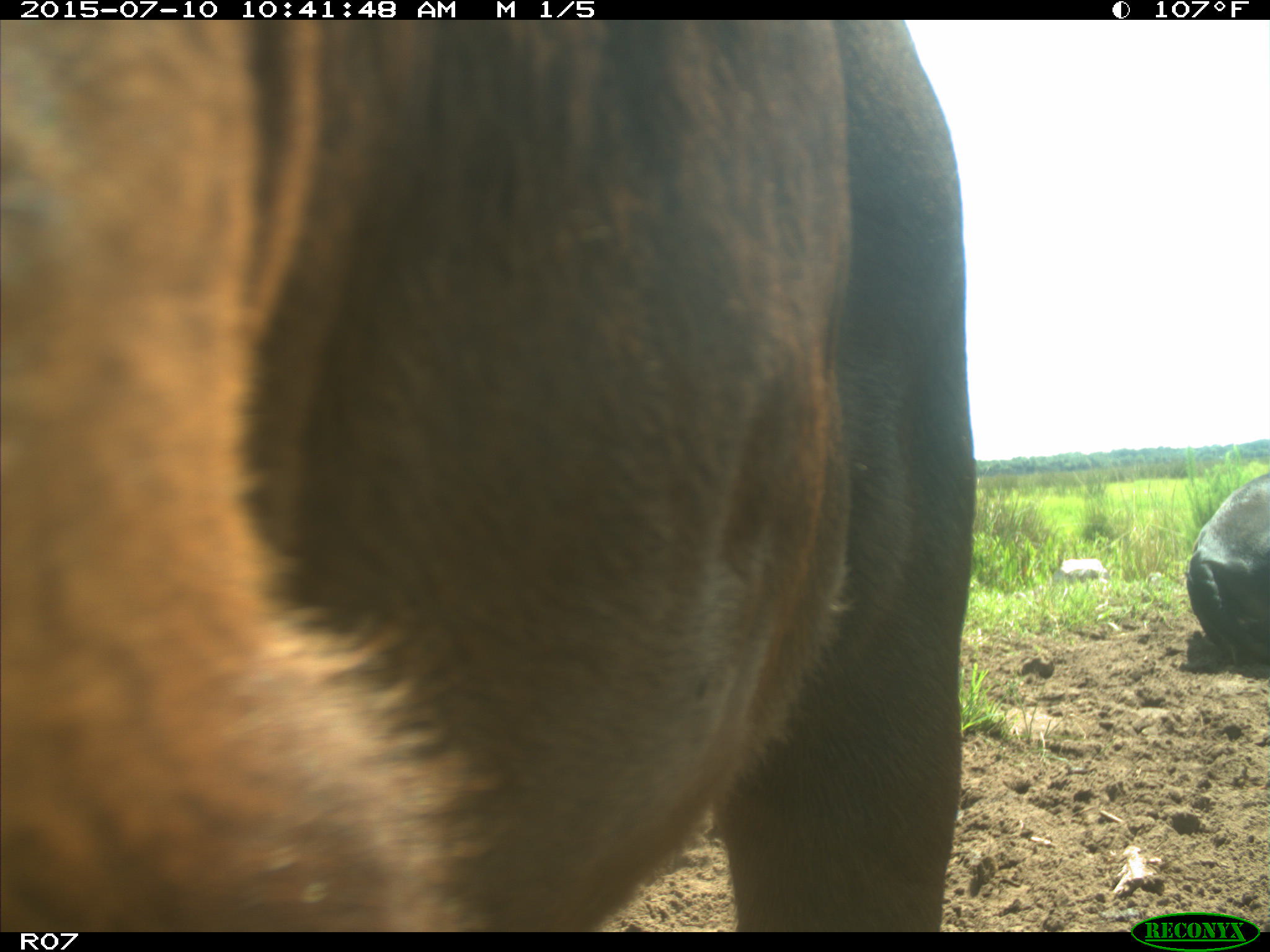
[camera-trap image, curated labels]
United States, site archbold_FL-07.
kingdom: Animalia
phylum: Chordata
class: Mammalia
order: Artiodactyla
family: Bovidae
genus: Bos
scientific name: Bos taurus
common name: domestic cow